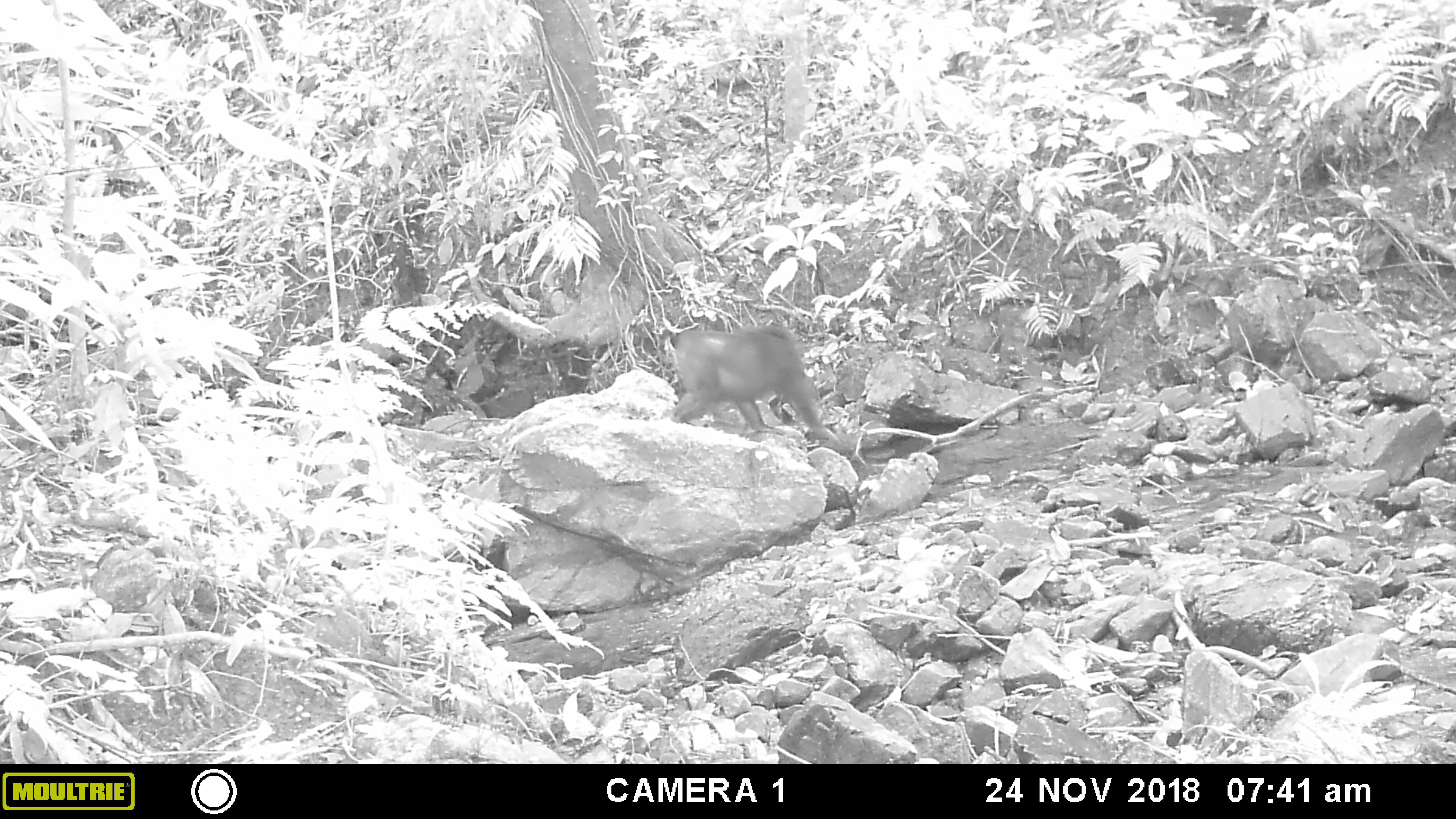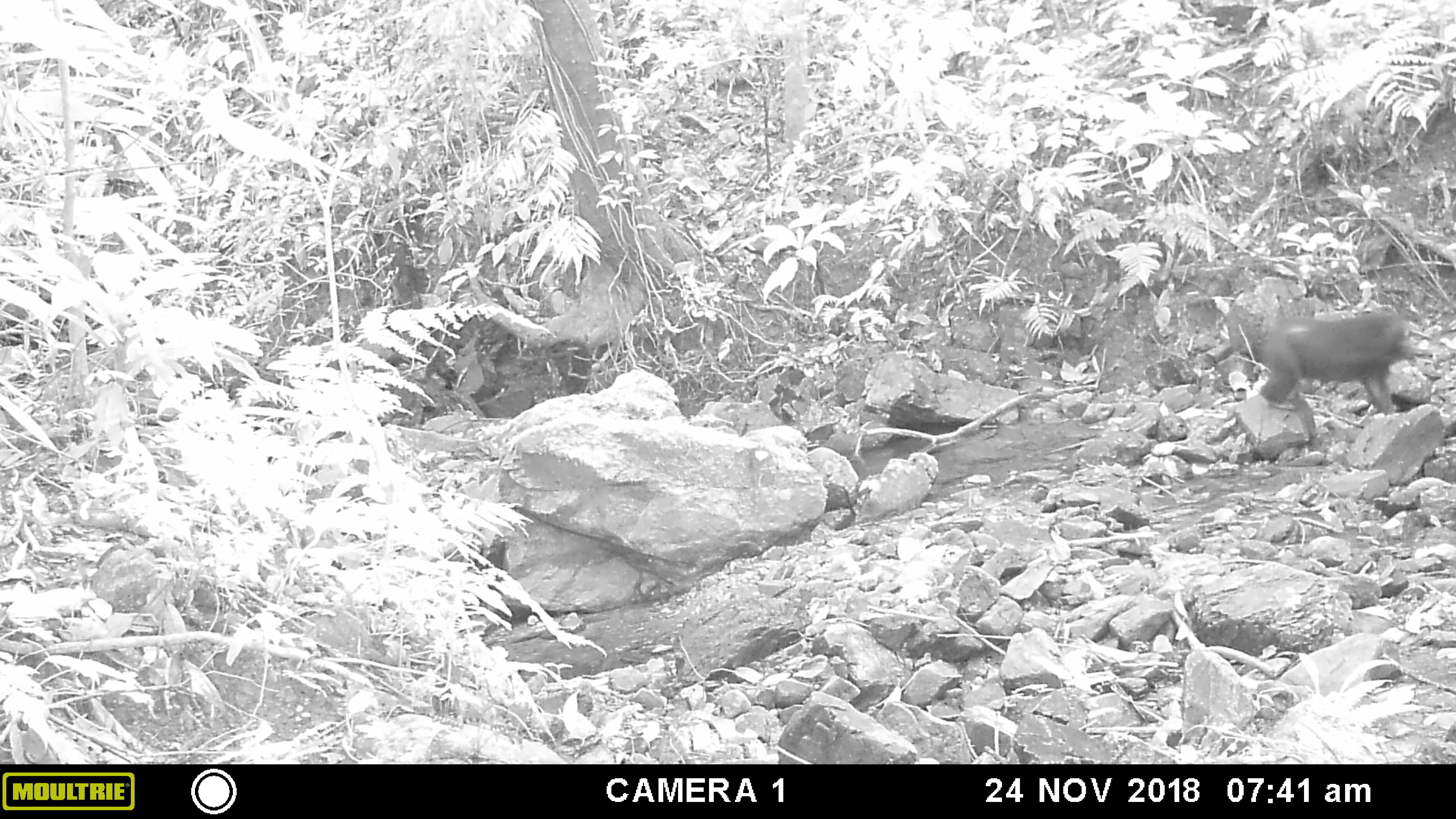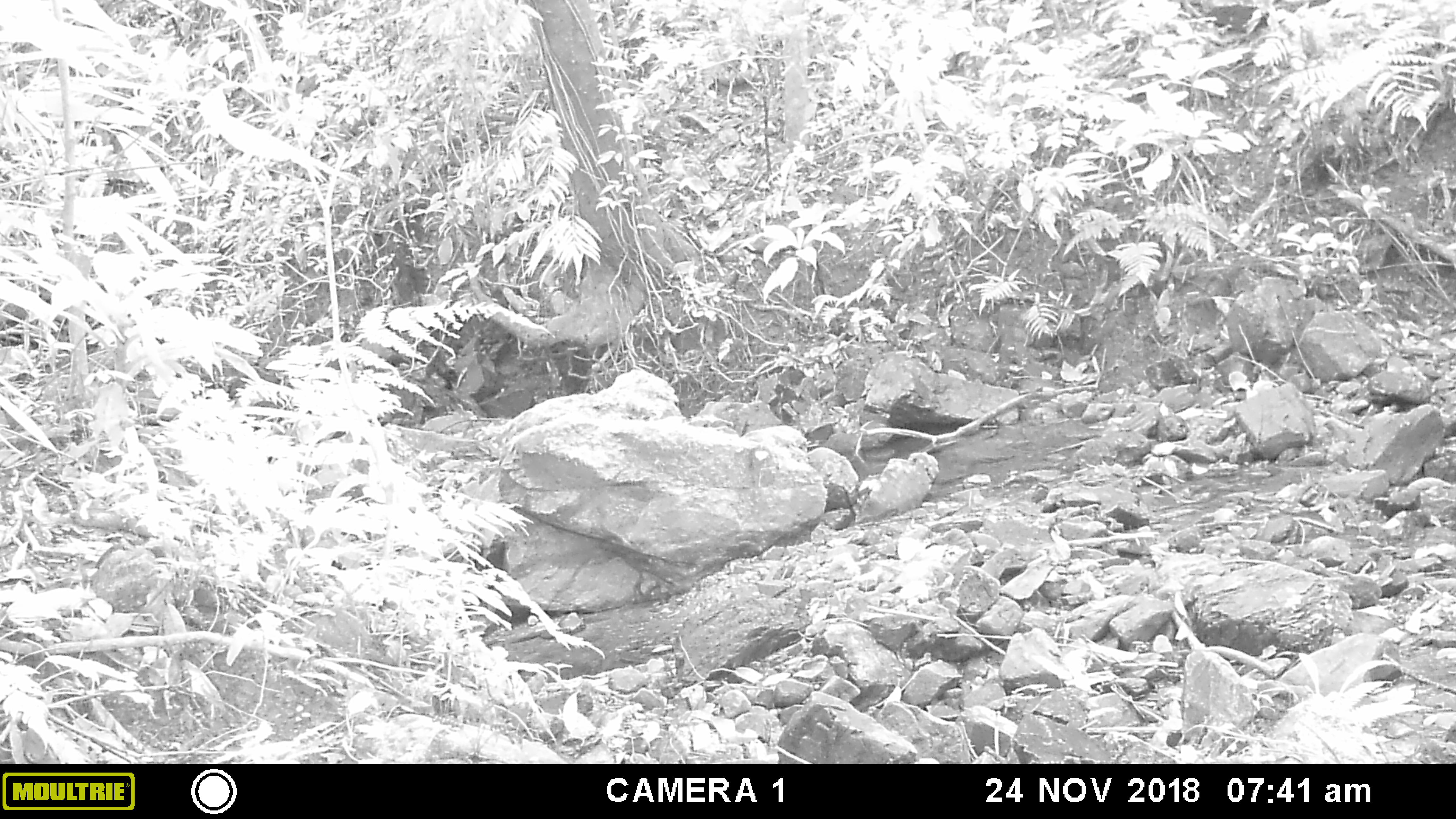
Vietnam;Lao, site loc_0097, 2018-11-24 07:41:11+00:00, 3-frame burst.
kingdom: Animalia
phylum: Chordata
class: Mammalia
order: Primates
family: Cercopithecidae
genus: Macaca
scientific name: Macaca arctoides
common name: stump-tailed macaque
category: stump tailed macaque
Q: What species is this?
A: Stump tailed macaque (stump-tailed macaque) (Macaca arctoides).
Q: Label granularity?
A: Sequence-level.